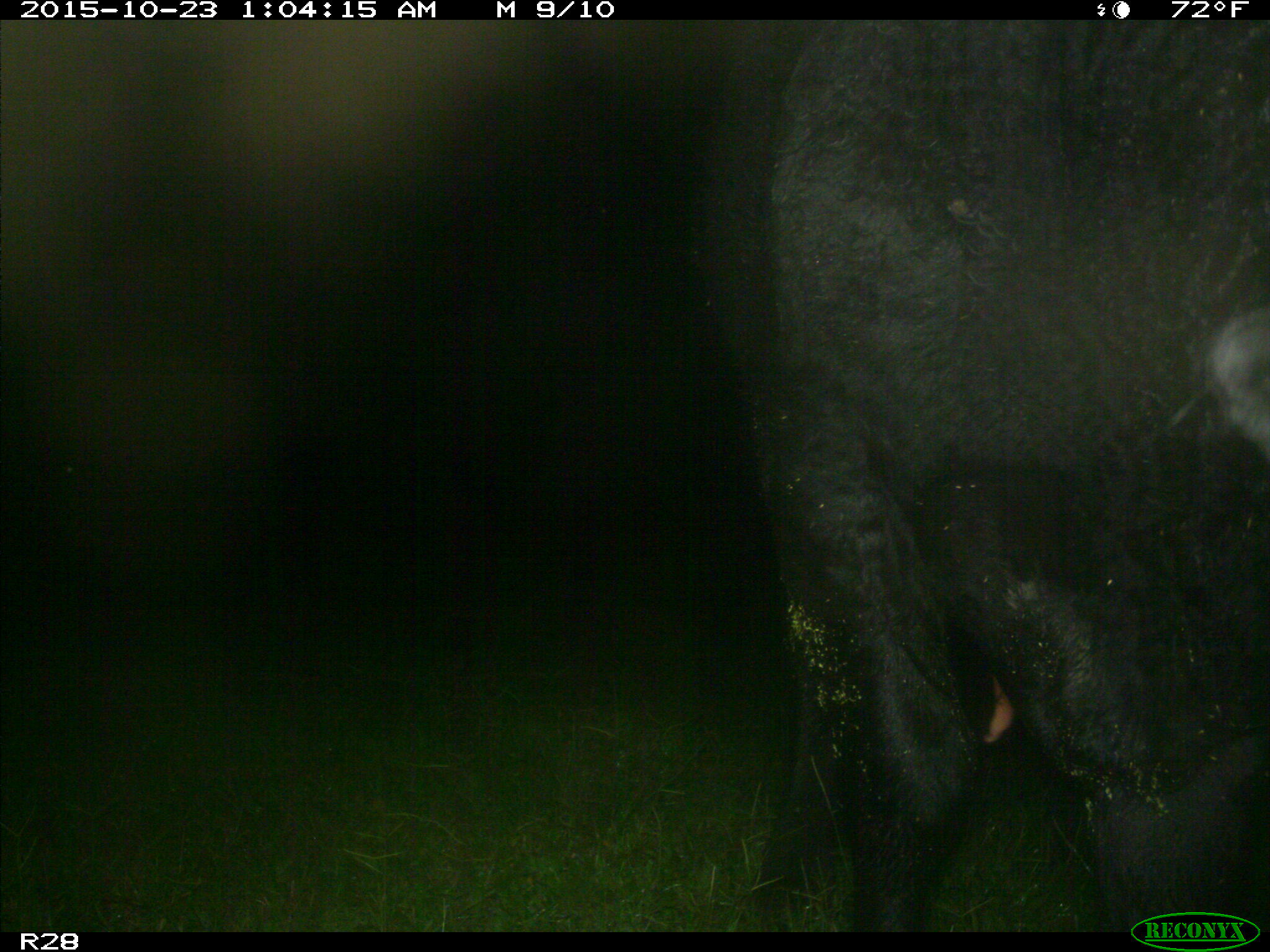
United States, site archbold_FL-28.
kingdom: Animalia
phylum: Chordata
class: Mammalia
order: Artiodactyla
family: Bovidae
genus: Bos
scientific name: Bos taurus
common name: domestic cow